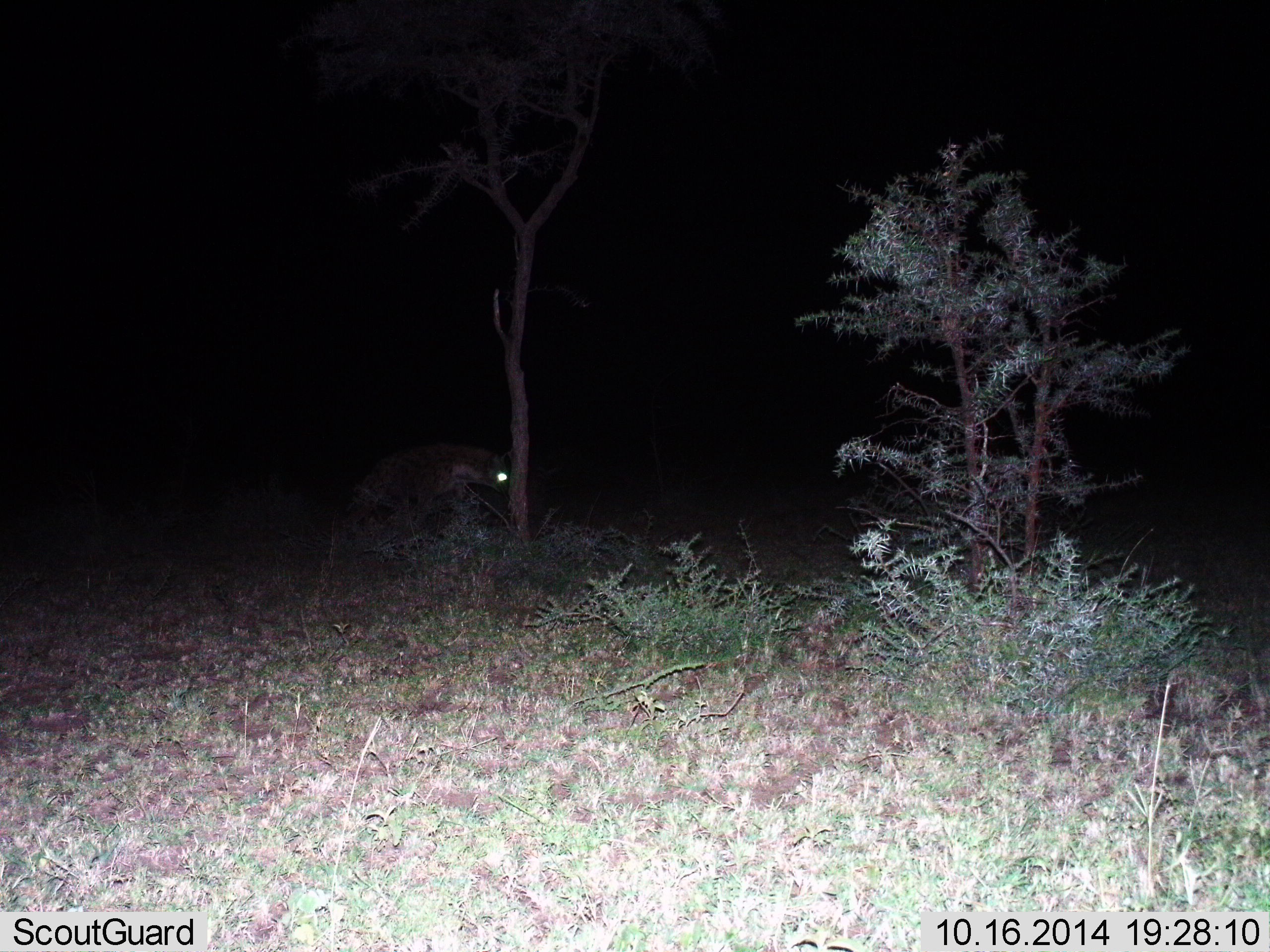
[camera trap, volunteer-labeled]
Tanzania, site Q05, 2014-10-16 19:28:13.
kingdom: Animalia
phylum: Chordata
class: Mammalia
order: Carnivora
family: Hyaenidae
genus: Crocuta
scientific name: Crocuta crocuta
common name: spotted hyena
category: hyenaspotted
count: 1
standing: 30%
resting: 0%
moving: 80%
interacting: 0%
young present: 0%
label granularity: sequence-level